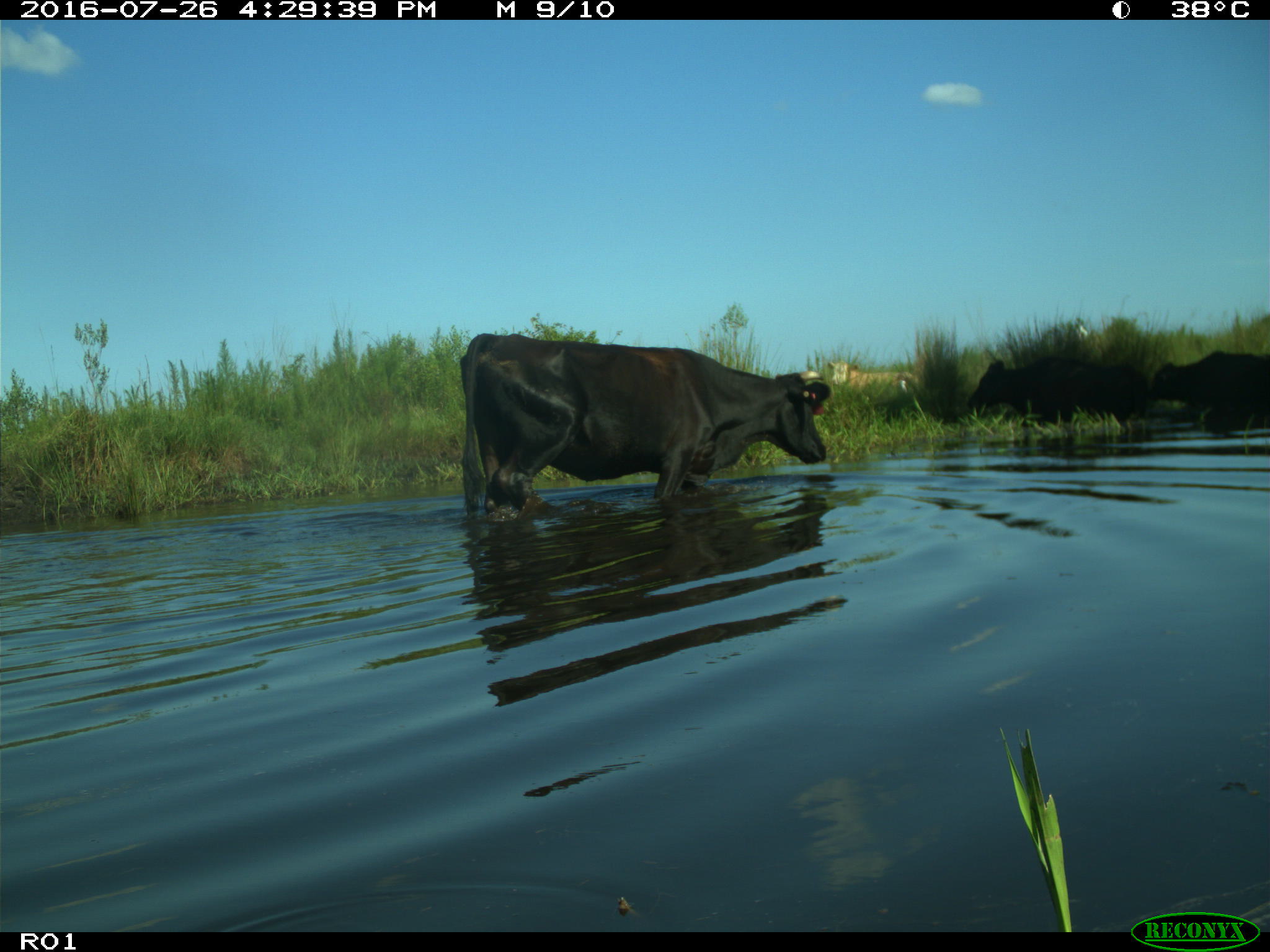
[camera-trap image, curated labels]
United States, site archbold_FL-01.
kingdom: Animalia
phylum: Chordata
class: Mammalia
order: Artiodactyla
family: Bovidae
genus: Bos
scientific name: Bos taurus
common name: domestic cow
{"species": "Bos taurus (domestic cow)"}